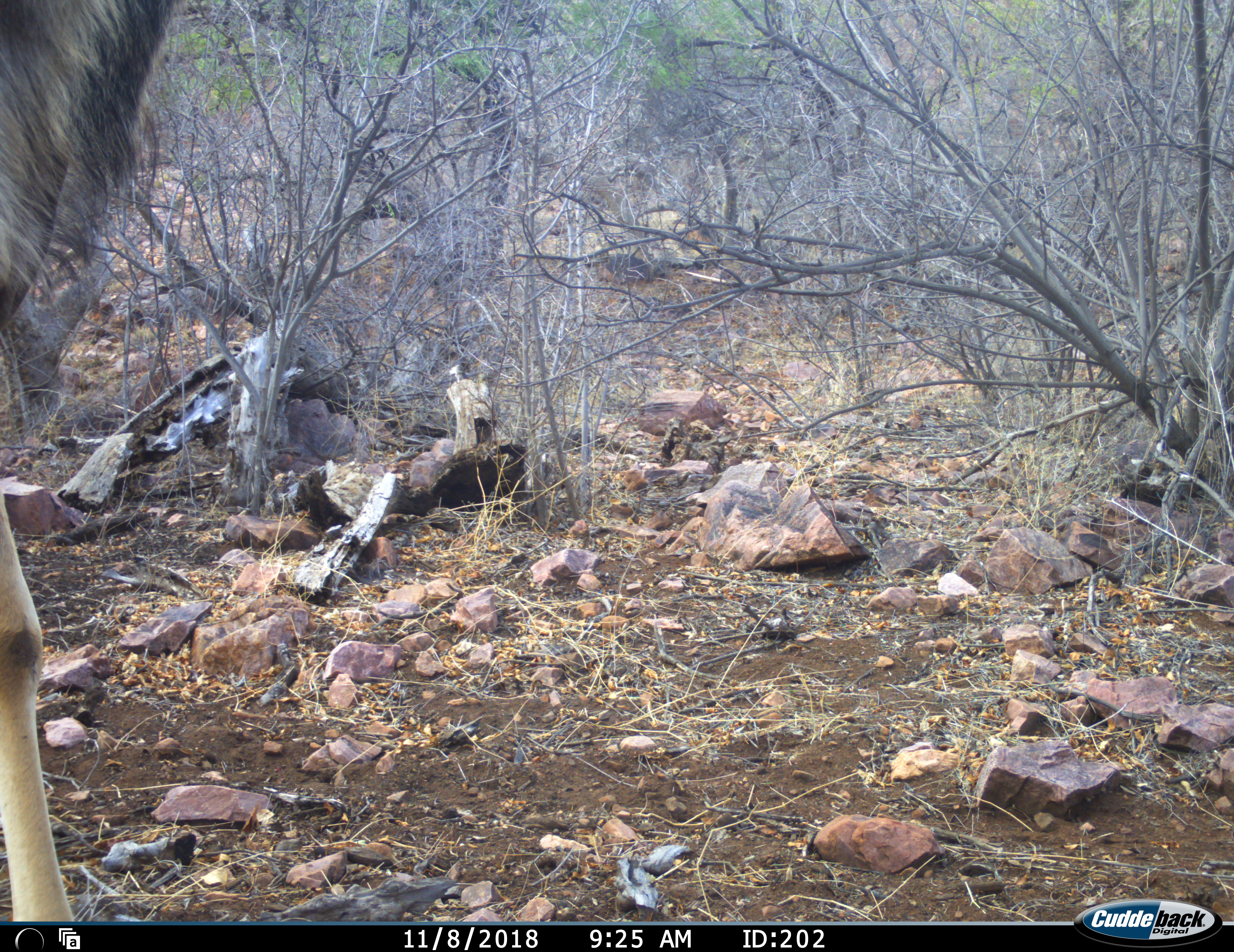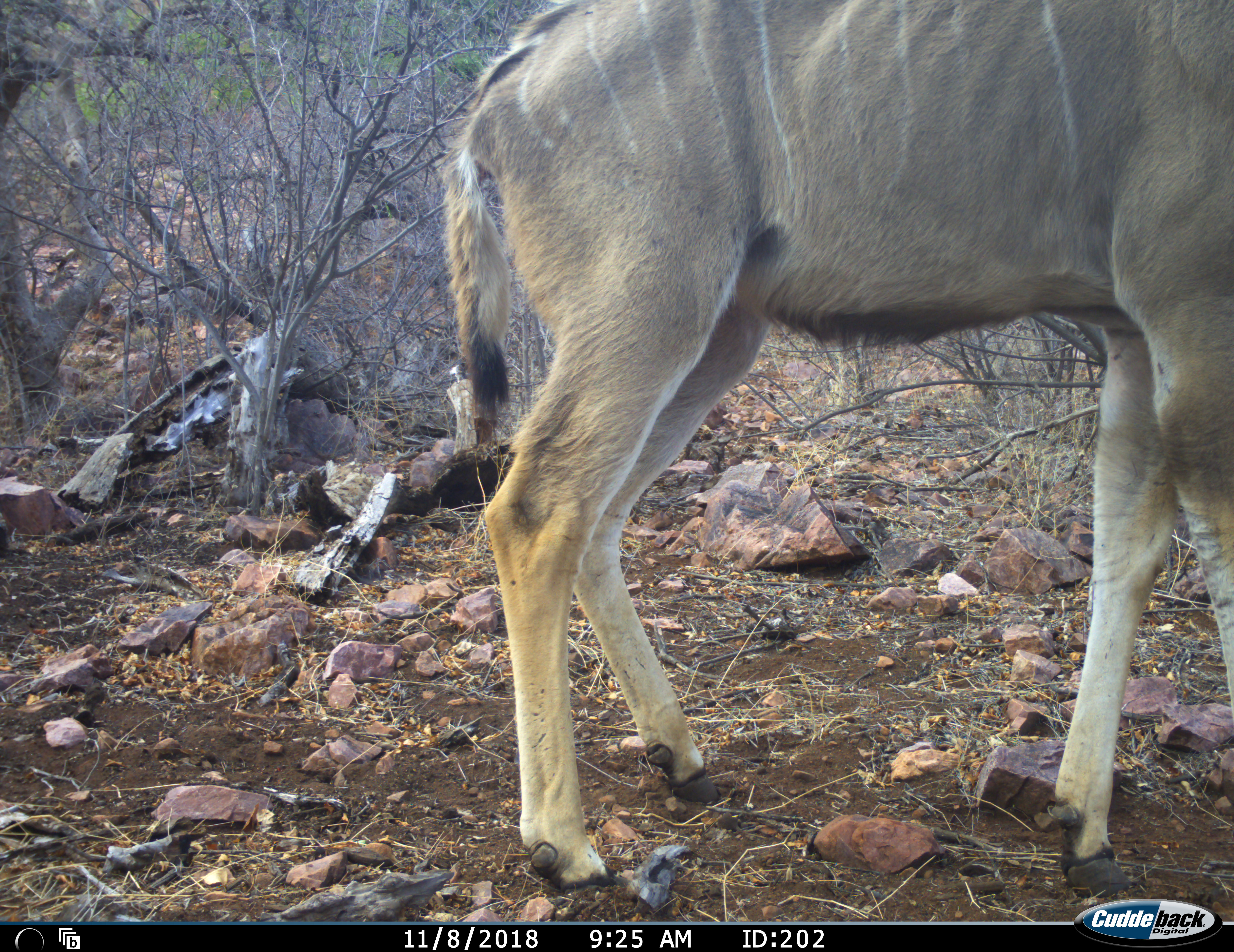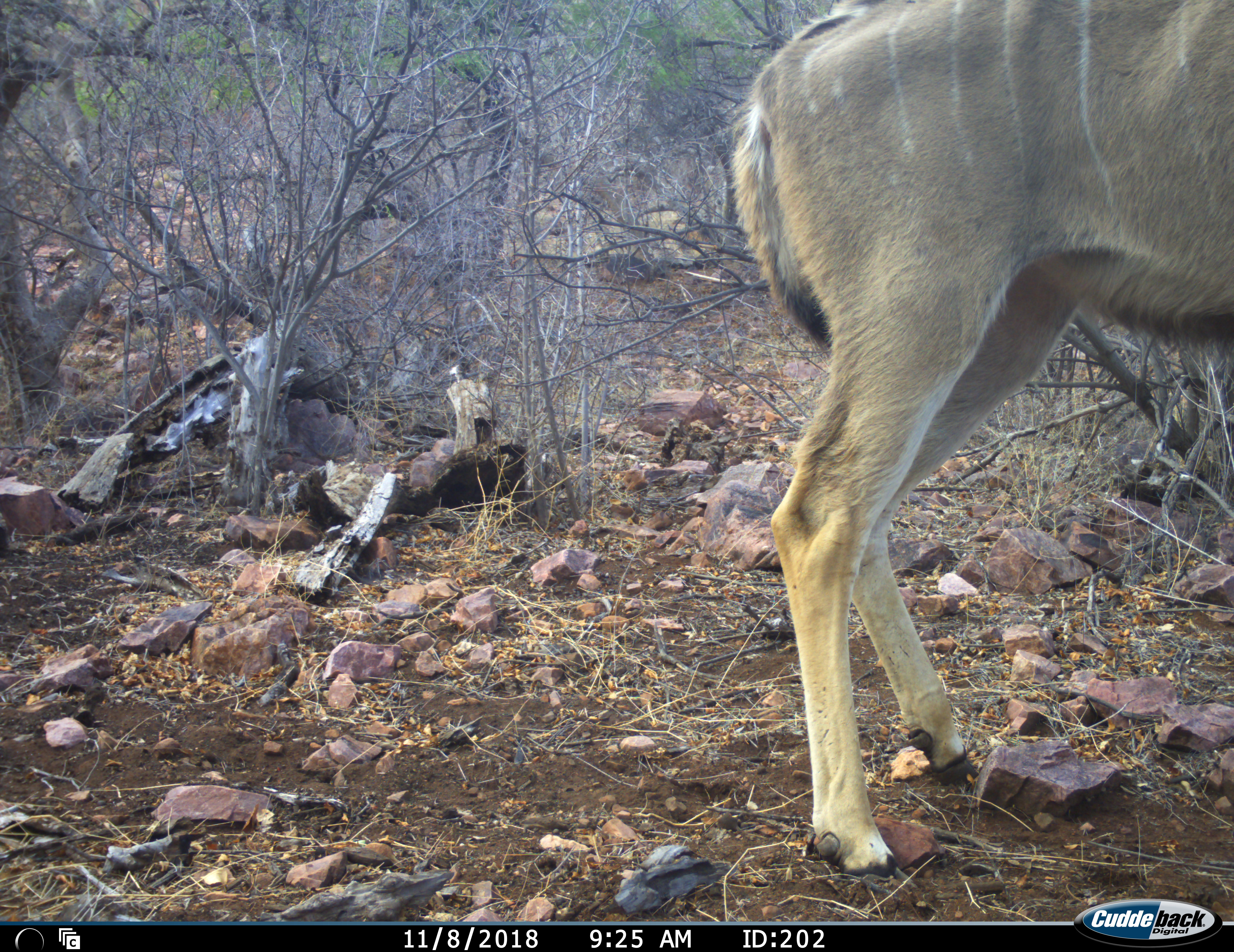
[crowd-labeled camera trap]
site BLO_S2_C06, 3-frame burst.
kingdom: Animalia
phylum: Chordata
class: Mammalia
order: Artiodactyla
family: Bovidae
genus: Tragelaphus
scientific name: Tragelaphus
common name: kudu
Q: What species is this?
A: Kudu (Tragelaphus).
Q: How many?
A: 1.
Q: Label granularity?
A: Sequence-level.